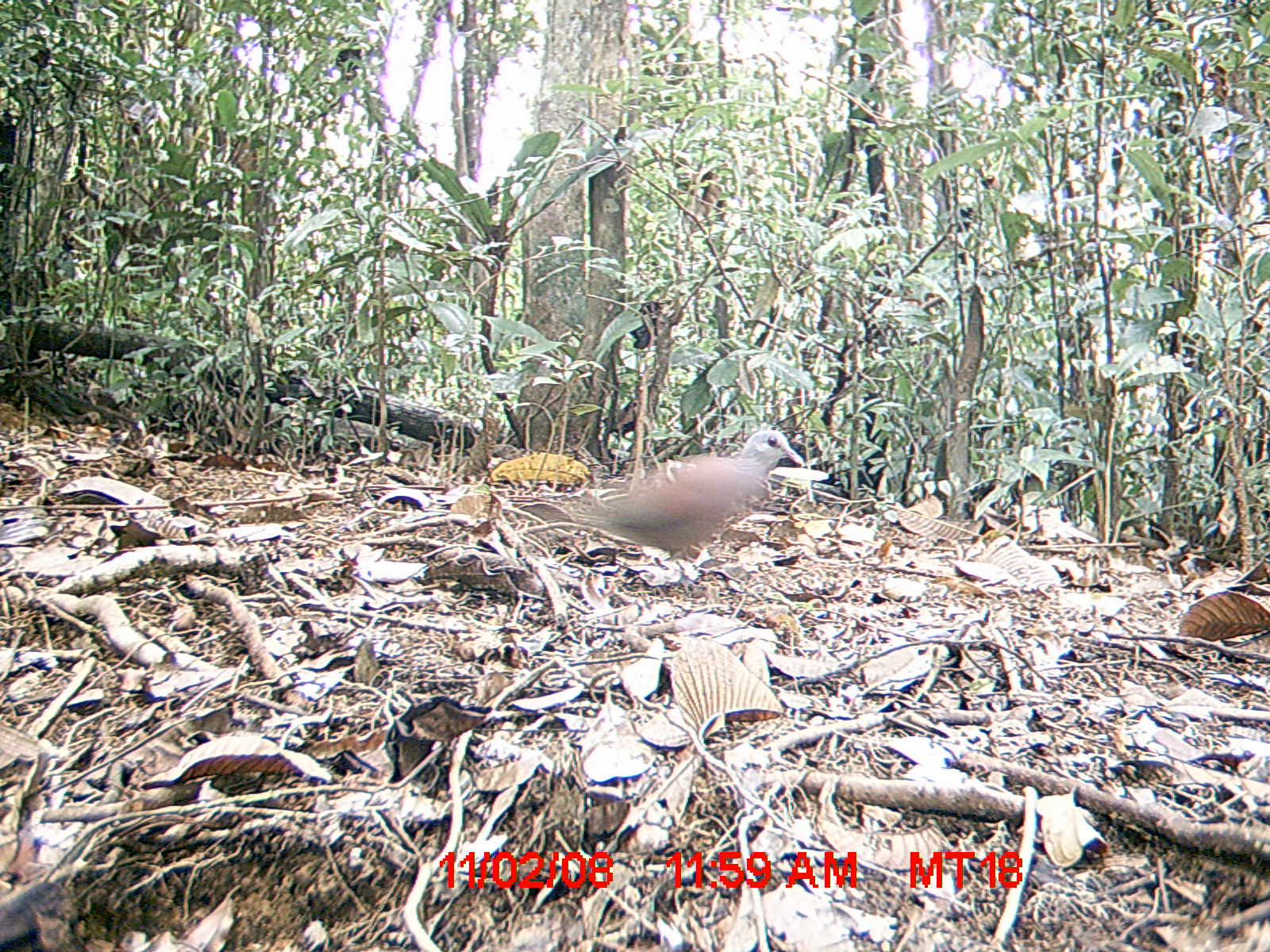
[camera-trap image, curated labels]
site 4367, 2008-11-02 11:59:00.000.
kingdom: Animalia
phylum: Chordata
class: Aves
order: Columbiformes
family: Columbidae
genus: Streptopelia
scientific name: Streptopelia picturata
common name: madagascar turtle-dove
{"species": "Streptopelia picturata (madagascar turtle-dove)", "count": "1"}